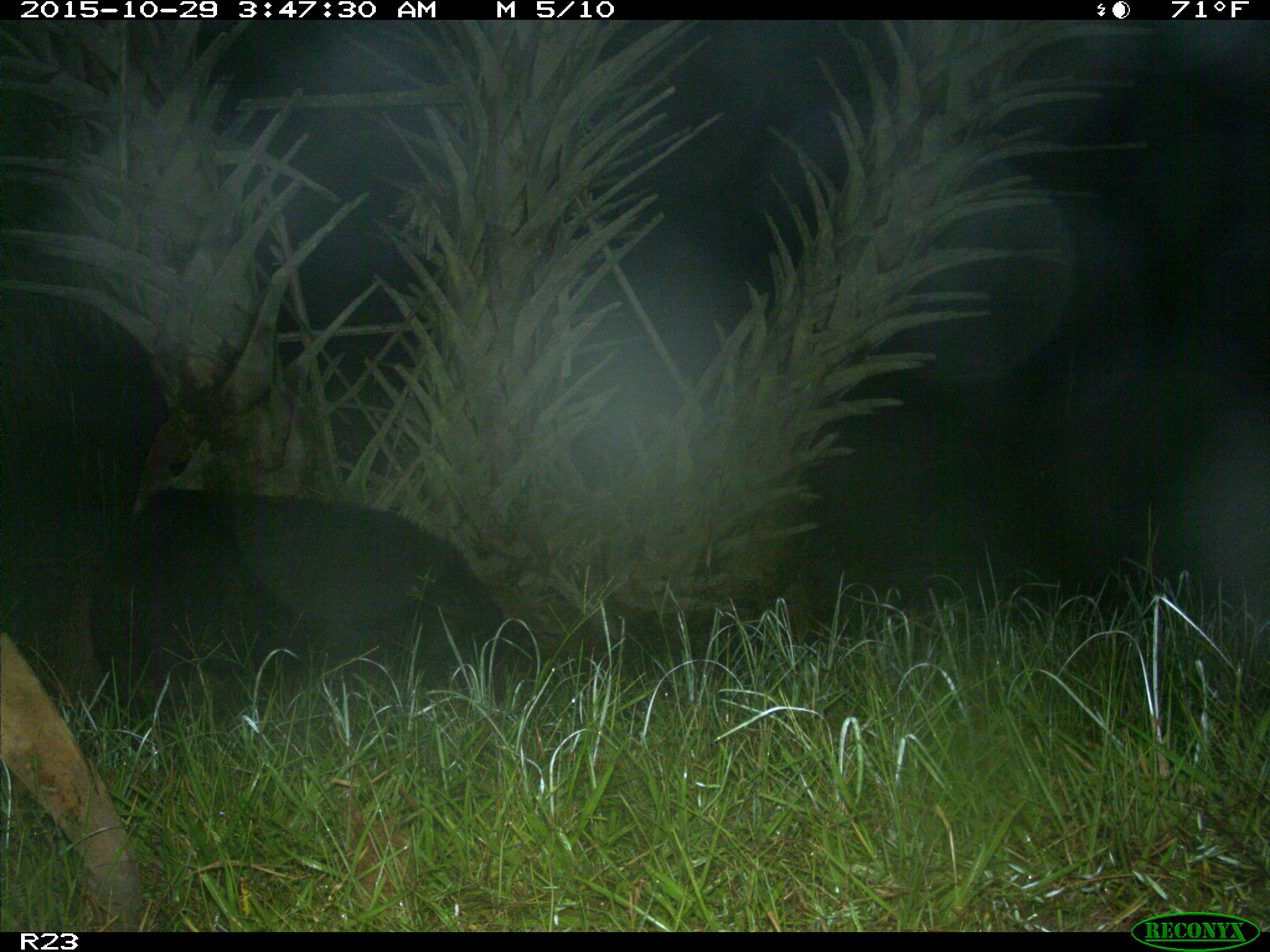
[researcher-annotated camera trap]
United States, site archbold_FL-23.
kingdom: Animalia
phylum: Chordata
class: Mammalia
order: Artiodactyla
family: Suidae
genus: Sus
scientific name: Sus scrofa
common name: wild boar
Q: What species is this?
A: Sus scrofa (wild boar).